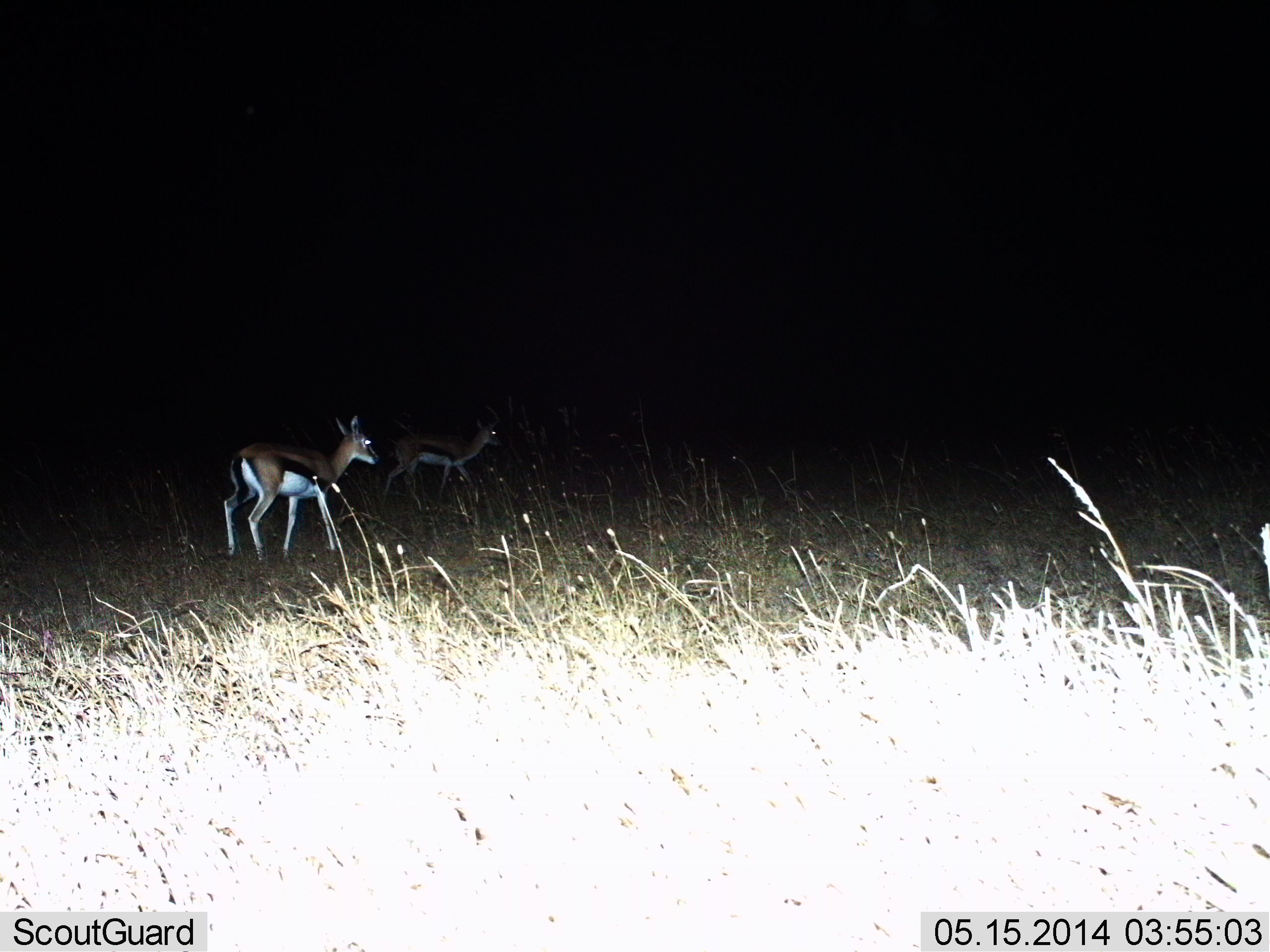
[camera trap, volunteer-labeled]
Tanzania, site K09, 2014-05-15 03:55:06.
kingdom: Animalia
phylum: Chordata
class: Mammalia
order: Artiodactyla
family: Bovidae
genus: Eudorcas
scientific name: Eudorcas thomsonii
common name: thomson's gazelle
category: gazellethomsons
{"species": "gazellethomsons (thomson's gazelle) (Eudorcas thomsonii)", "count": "2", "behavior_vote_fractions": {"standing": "60%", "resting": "0%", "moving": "50%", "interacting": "0%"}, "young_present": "0%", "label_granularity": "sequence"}